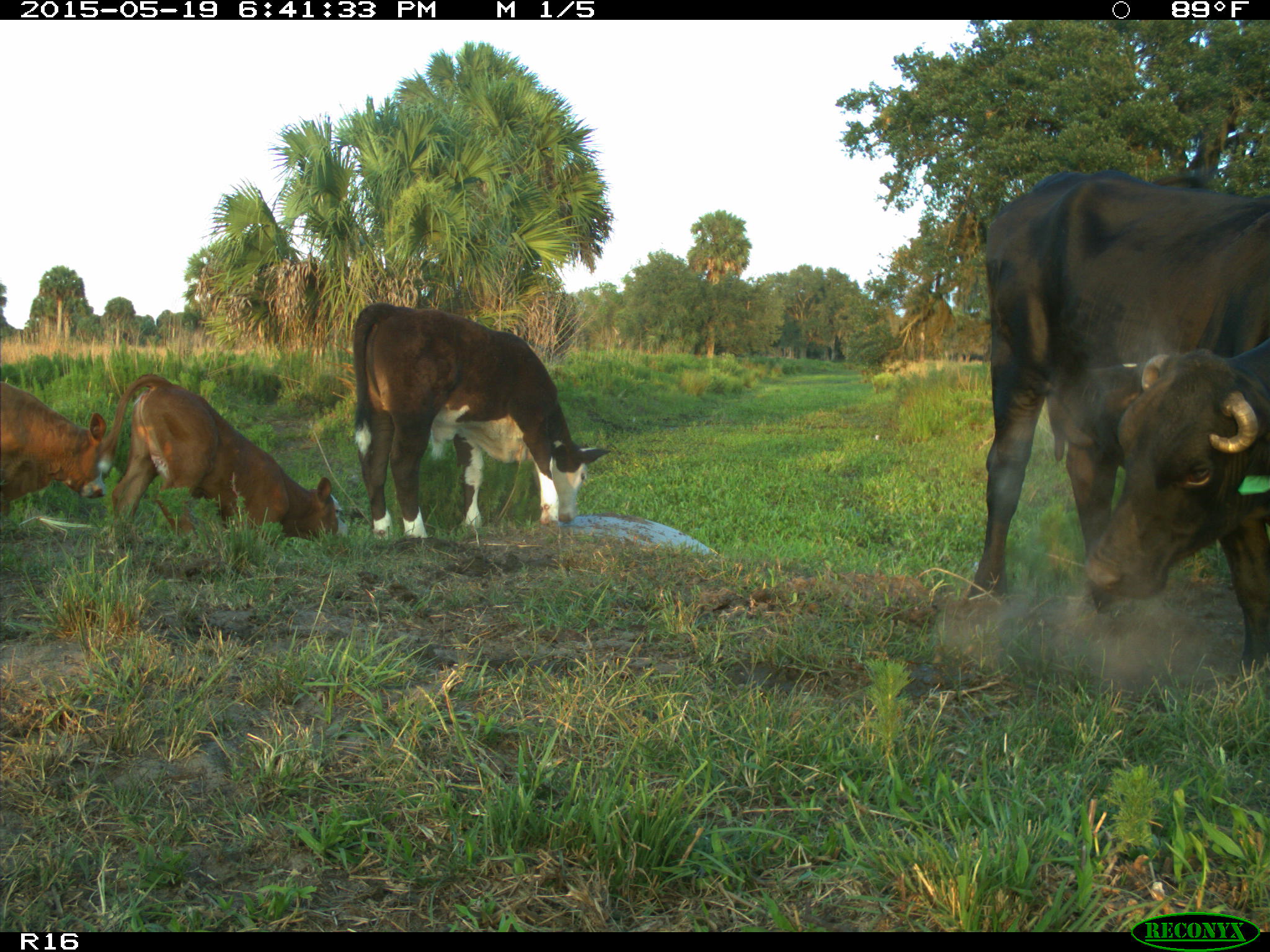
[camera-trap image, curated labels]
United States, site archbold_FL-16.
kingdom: Animalia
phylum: Chordata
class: Mammalia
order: Artiodactyla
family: Bovidae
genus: Bos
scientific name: Bos taurus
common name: domestic cow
Bos taurus (domestic cow).